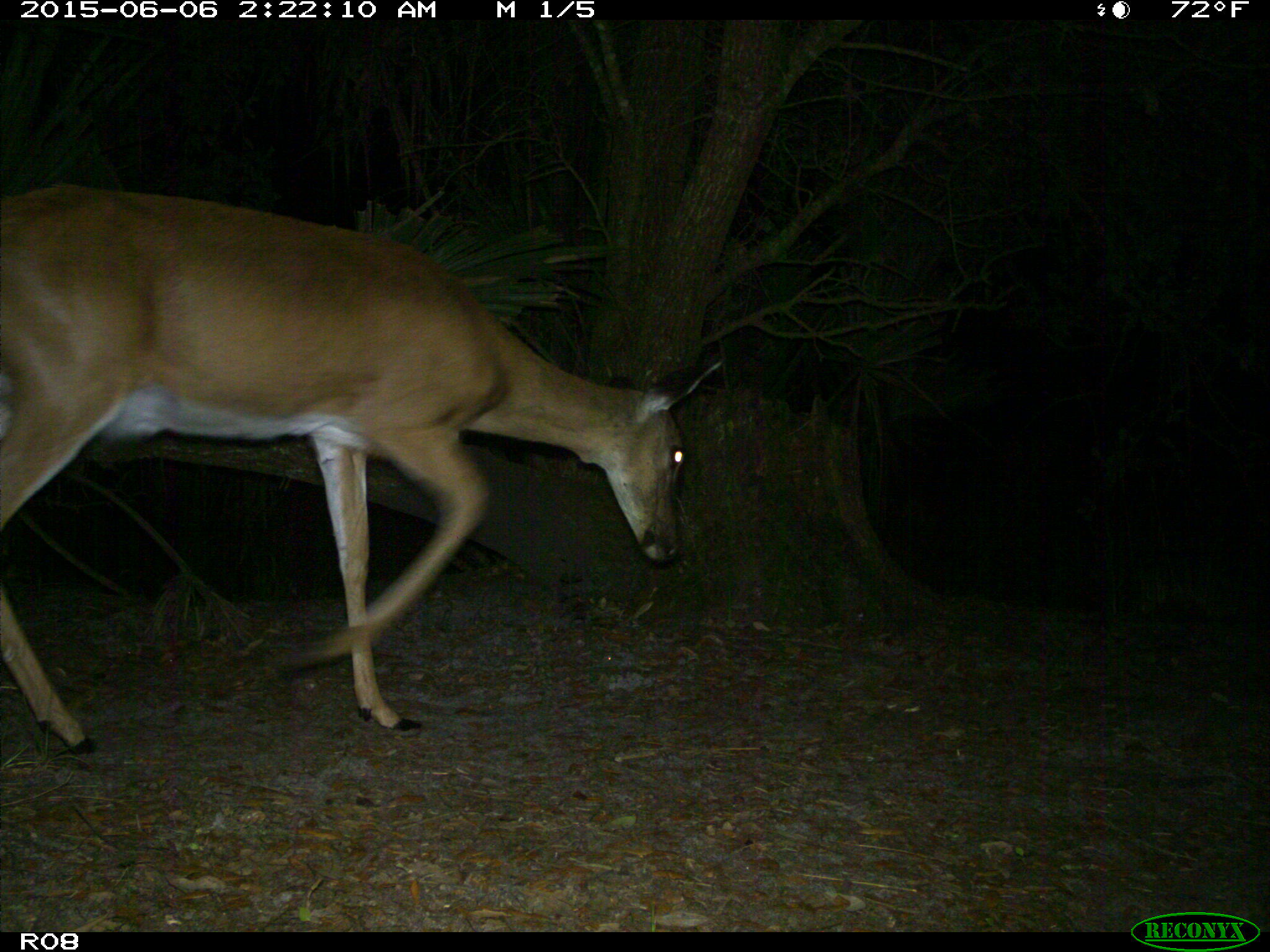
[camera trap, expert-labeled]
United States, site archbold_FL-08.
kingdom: Animalia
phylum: Chordata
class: Mammalia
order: Artiodactyla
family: Cervidae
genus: Odocoileus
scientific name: Odocoileus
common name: deer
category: unidentified deer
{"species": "unidentified deer (deer) (Odocoileus)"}